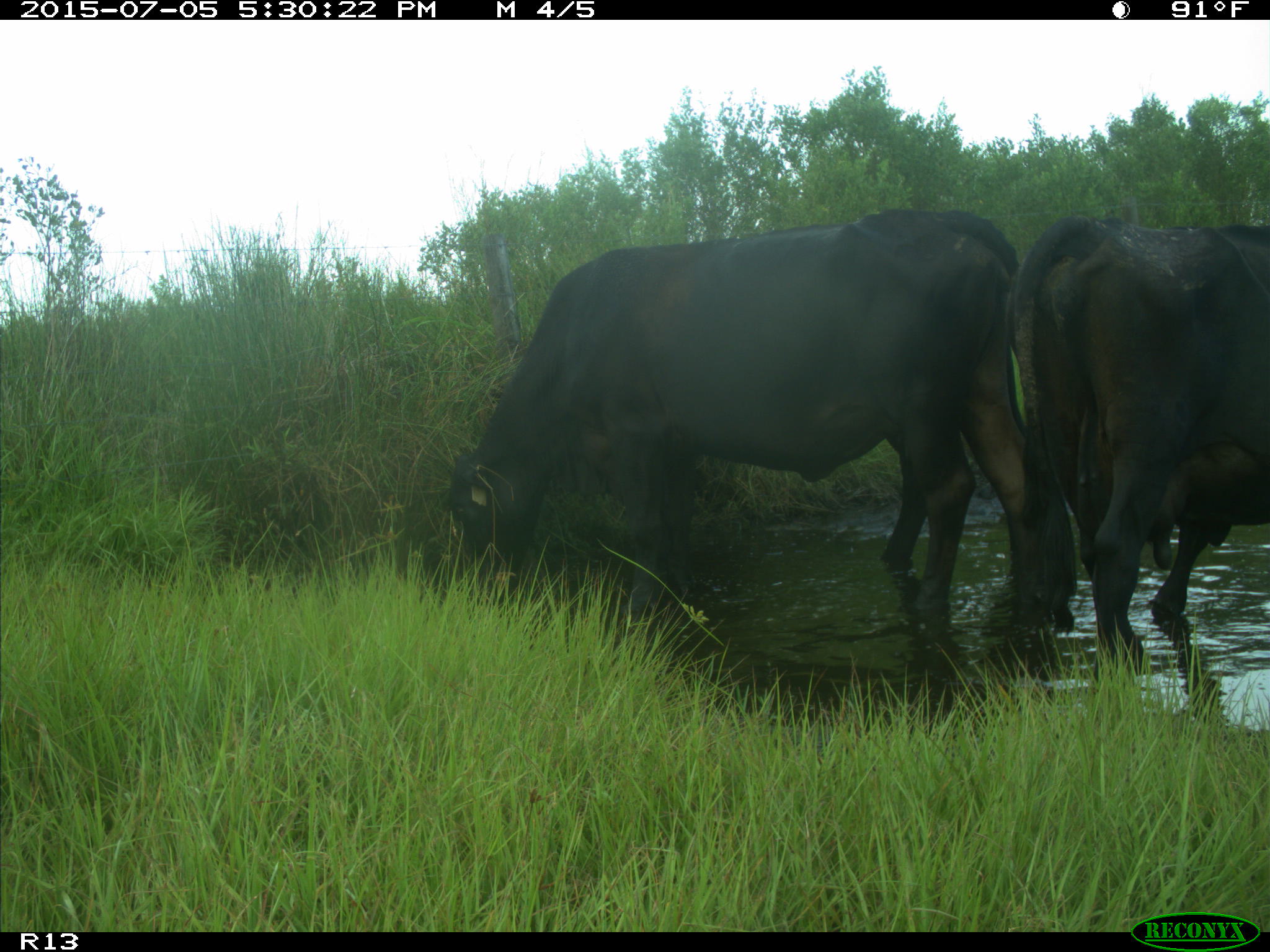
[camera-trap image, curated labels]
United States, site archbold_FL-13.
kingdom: Animalia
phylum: Chordata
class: Mammalia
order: Artiodactyla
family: Bovidae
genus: Bos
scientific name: Bos taurus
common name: domestic cow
Bos taurus (domestic cow).